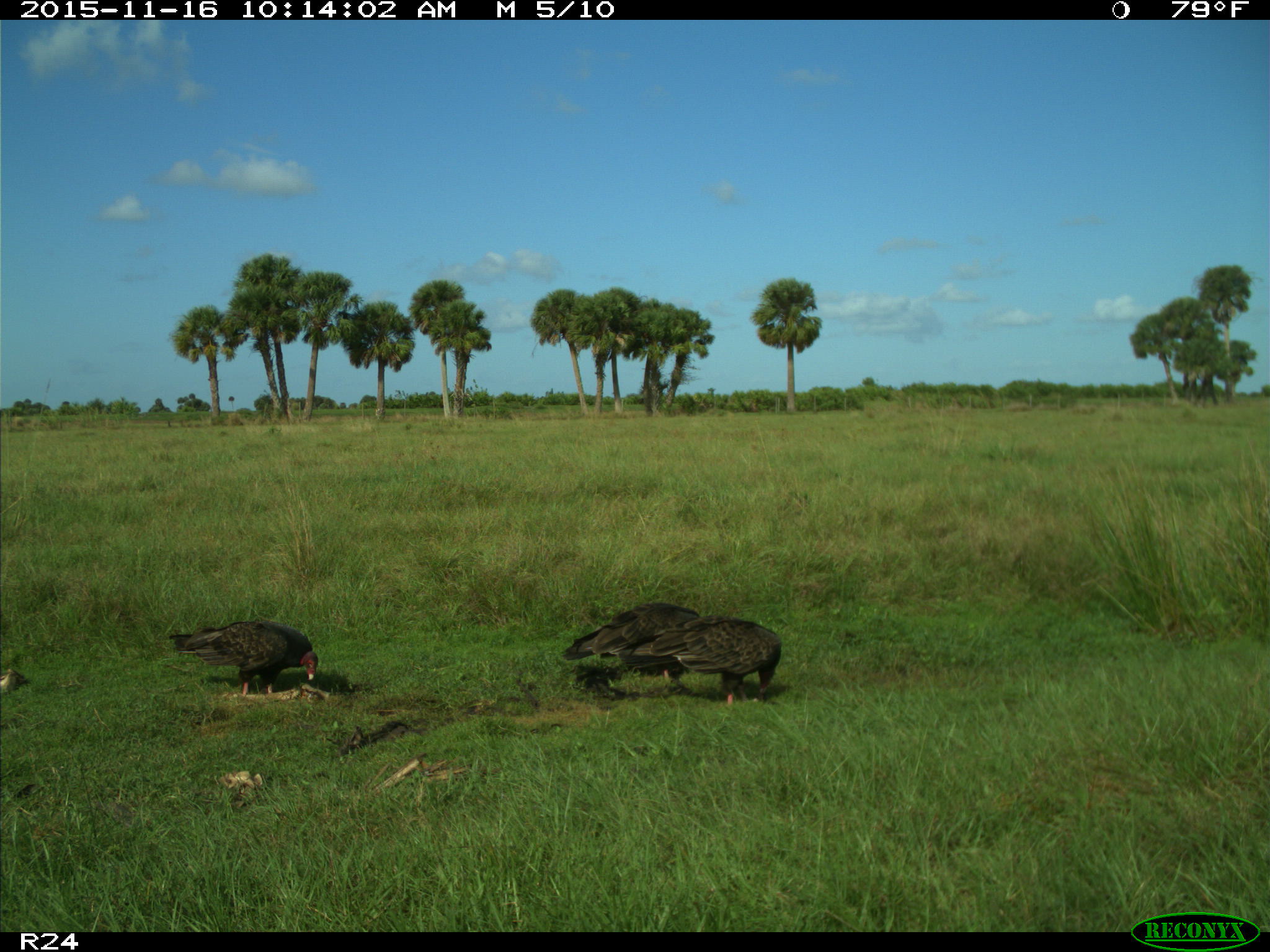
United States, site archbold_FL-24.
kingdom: Animalia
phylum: Chordata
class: Aves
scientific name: Aves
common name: birds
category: unidentified bird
Unidentified bird (birds) (Aves).